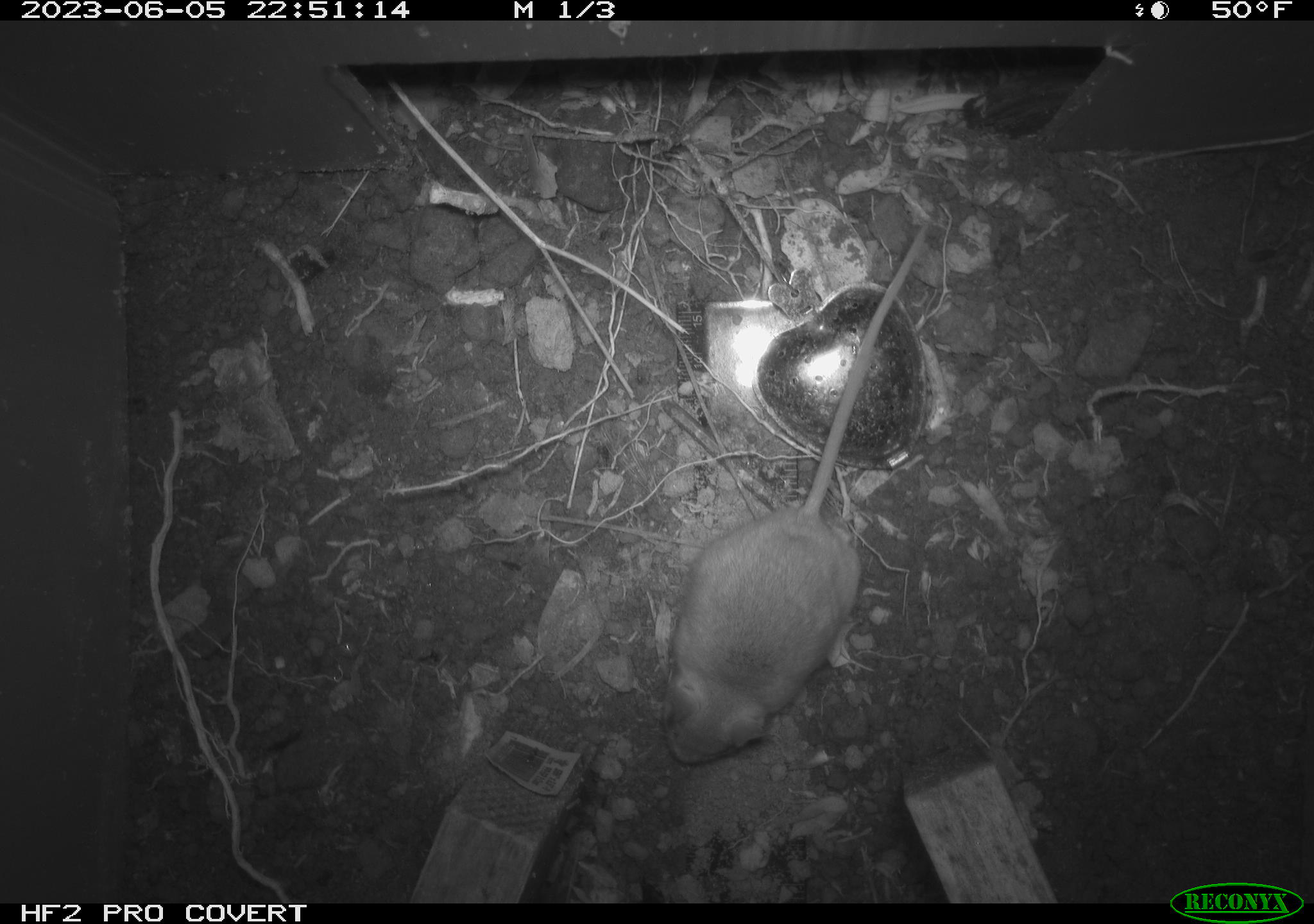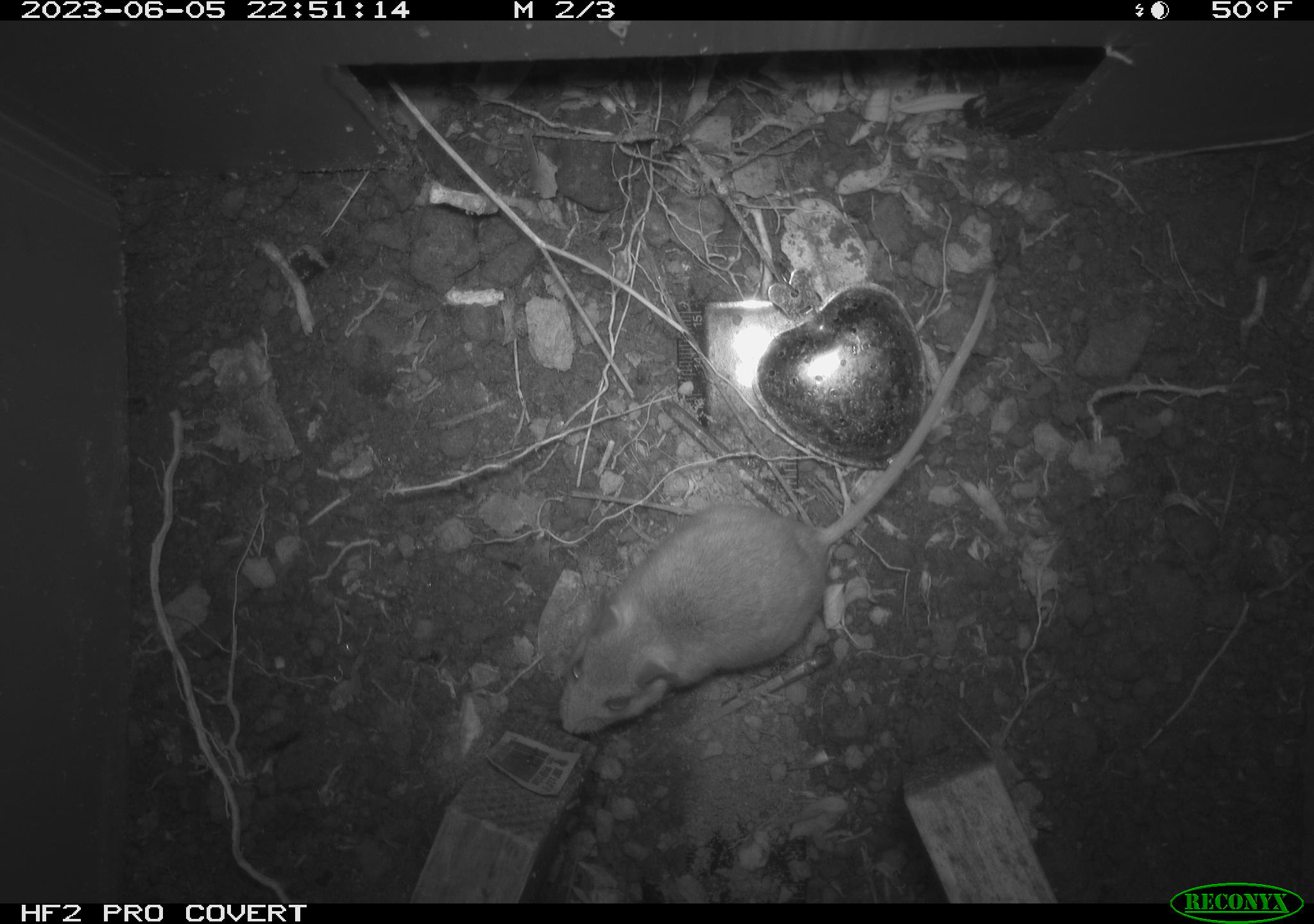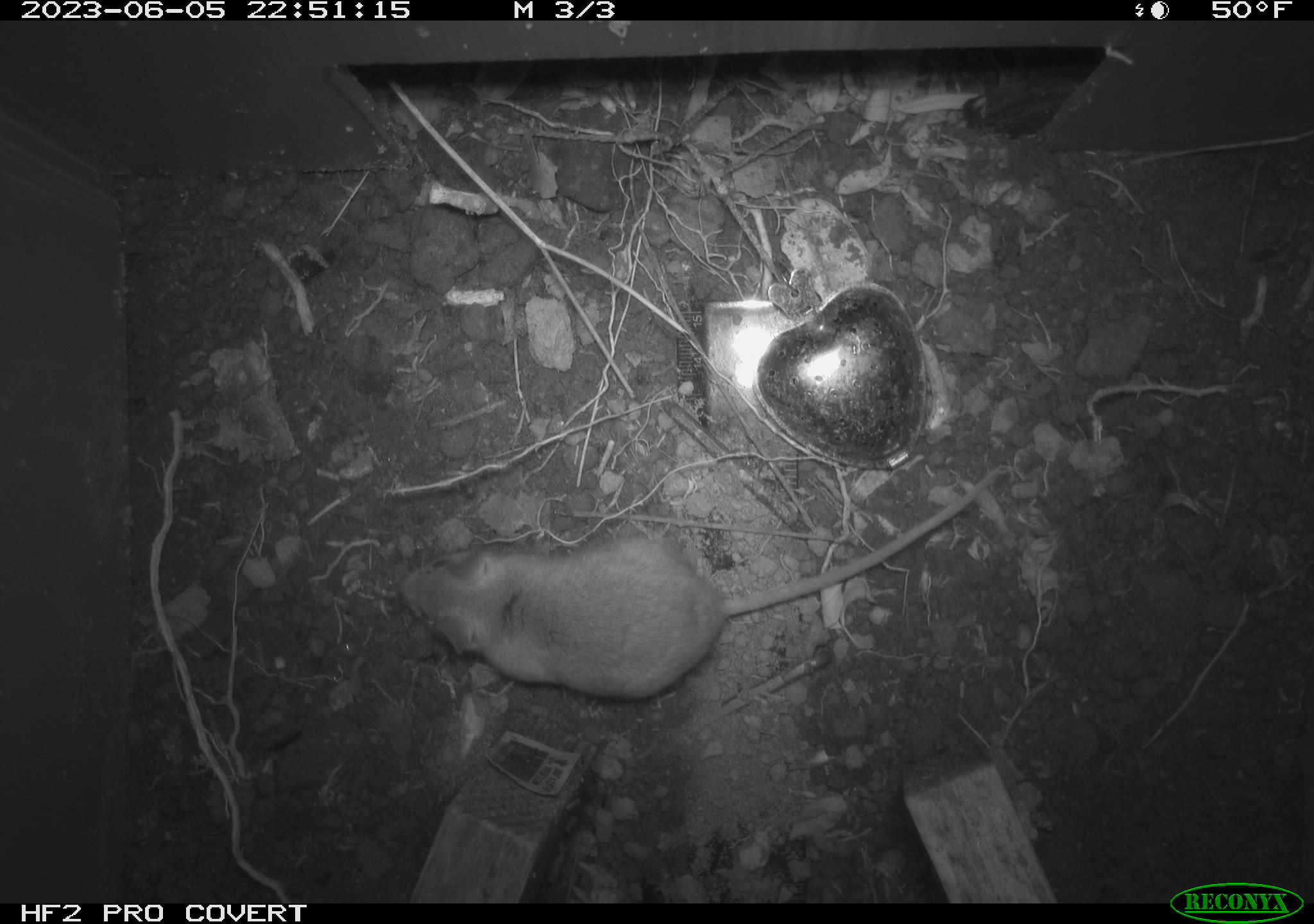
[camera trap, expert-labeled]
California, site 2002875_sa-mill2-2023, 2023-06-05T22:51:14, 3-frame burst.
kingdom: Animalia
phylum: Chordata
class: Mammalia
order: Rodentia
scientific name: Rodentia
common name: mouse species